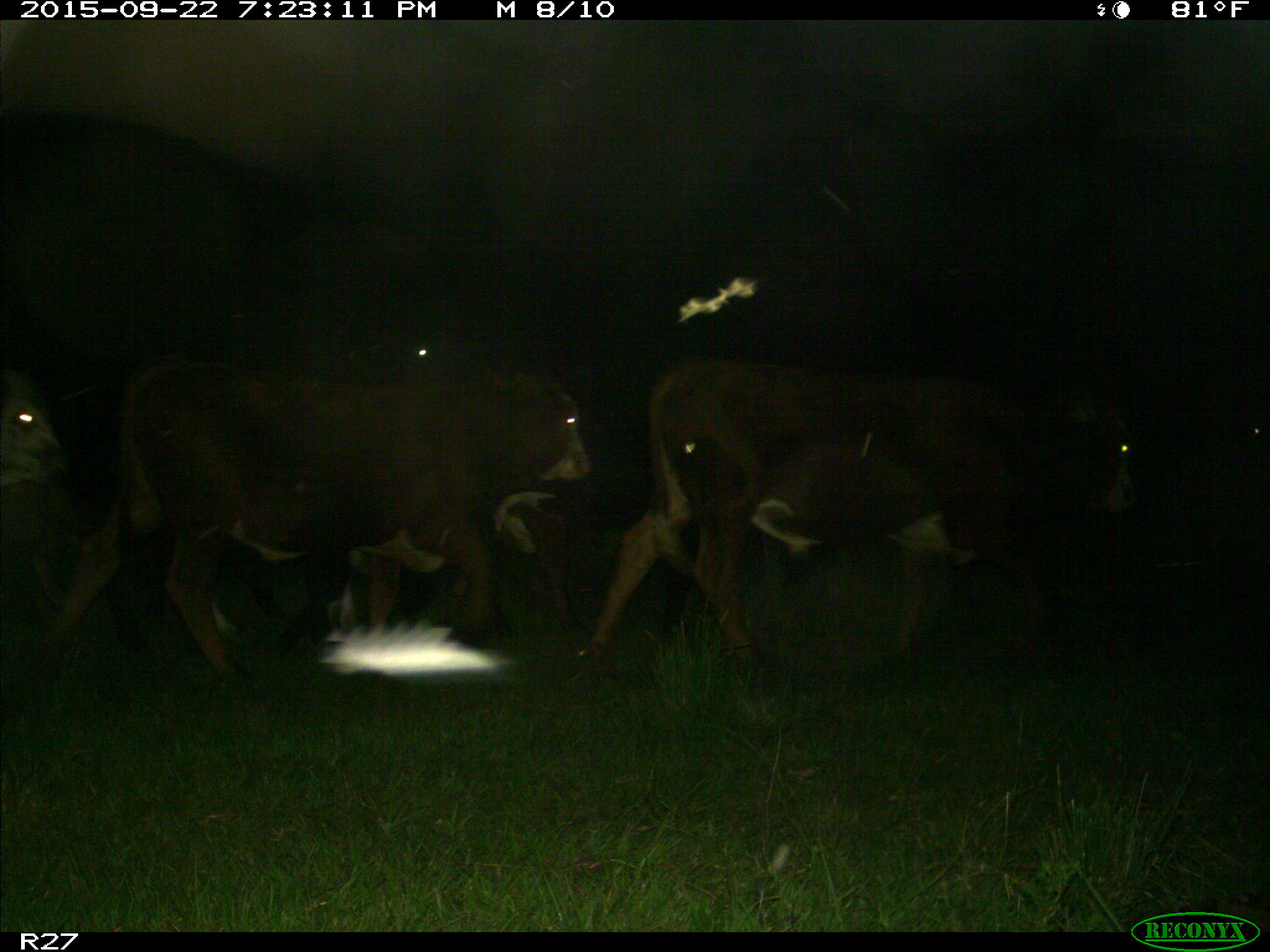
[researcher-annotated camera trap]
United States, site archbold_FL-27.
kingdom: Animalia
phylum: Chordata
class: Mammalia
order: Artiodactyla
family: Bovidae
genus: Bos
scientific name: Bos taurus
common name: domestic cow